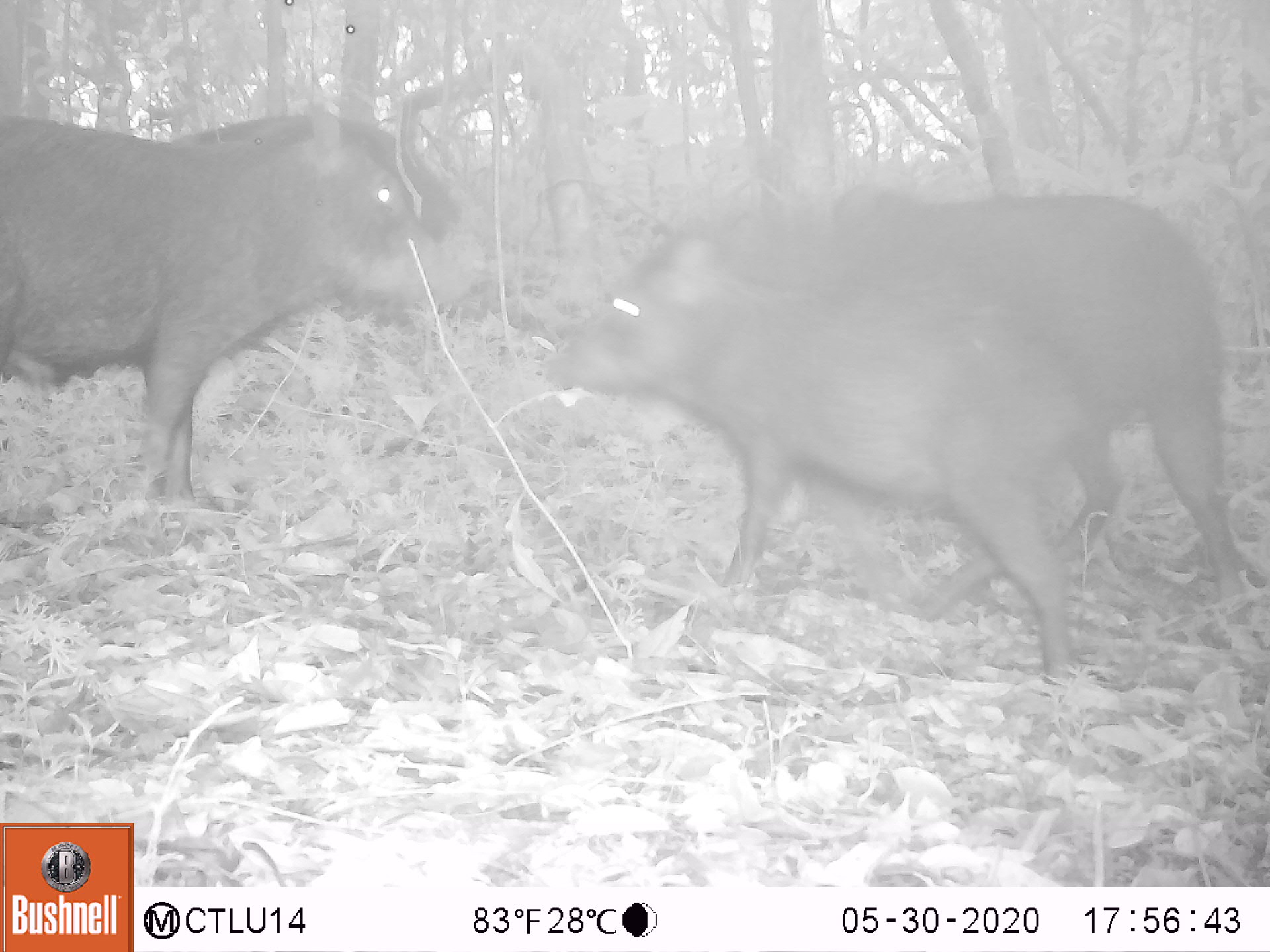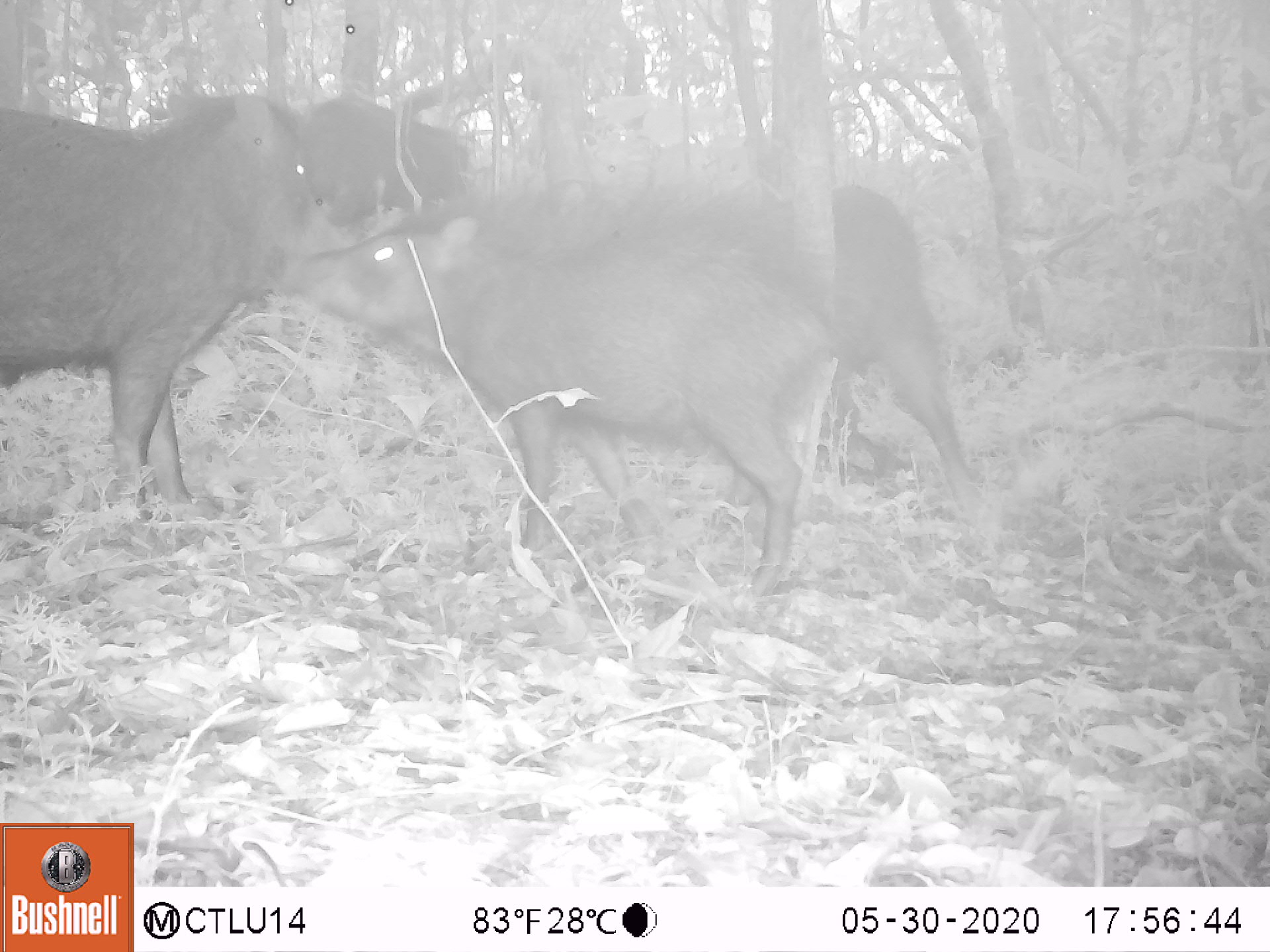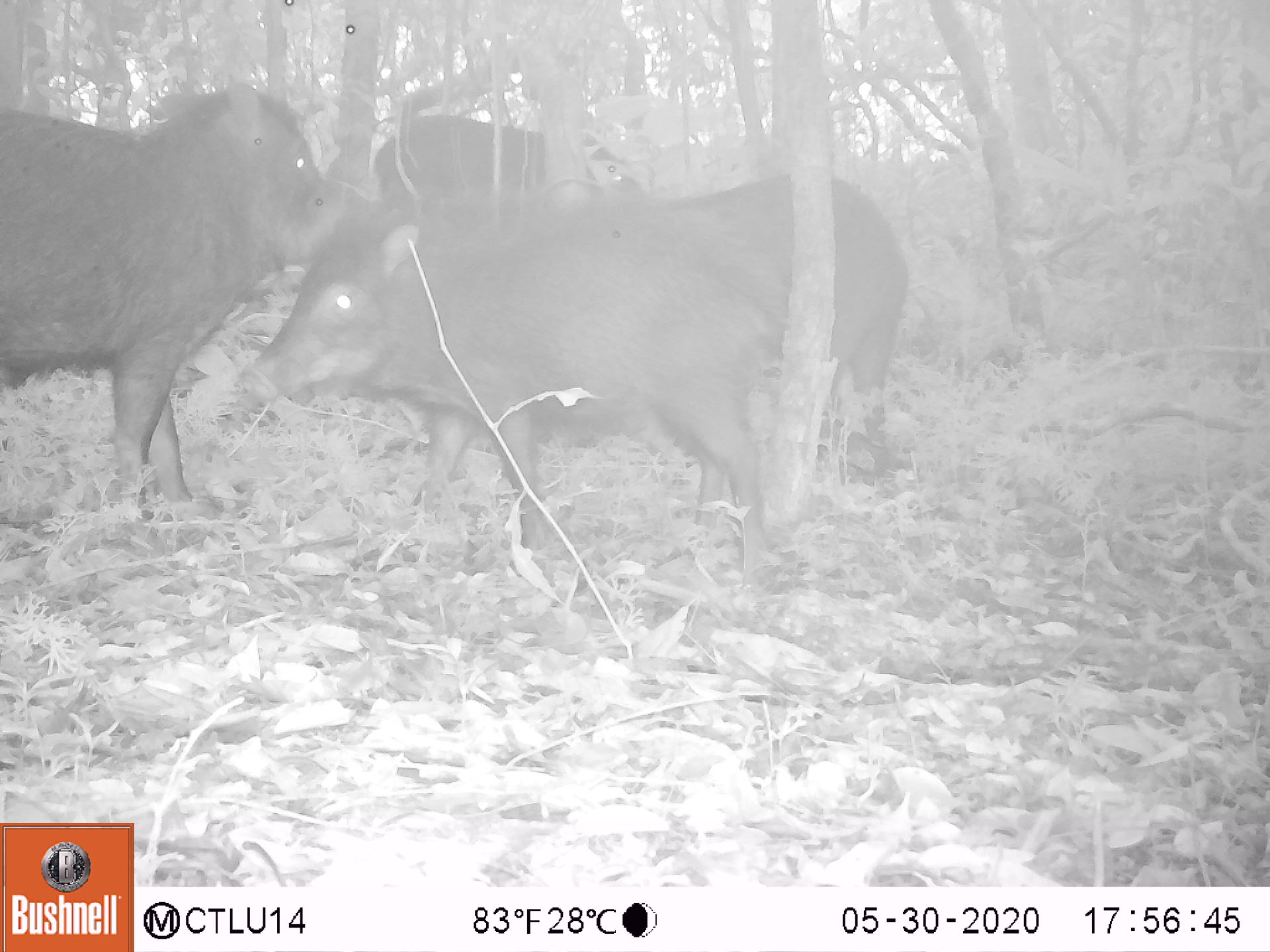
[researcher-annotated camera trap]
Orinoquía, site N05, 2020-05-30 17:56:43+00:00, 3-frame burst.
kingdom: Animalia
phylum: Chordata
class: Mammalia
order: Artiodactyla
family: Tayassuidae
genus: Tayassu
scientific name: Tayassu pecari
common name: white-lipped peccary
White-lipped peccary (Tayassu pecari).